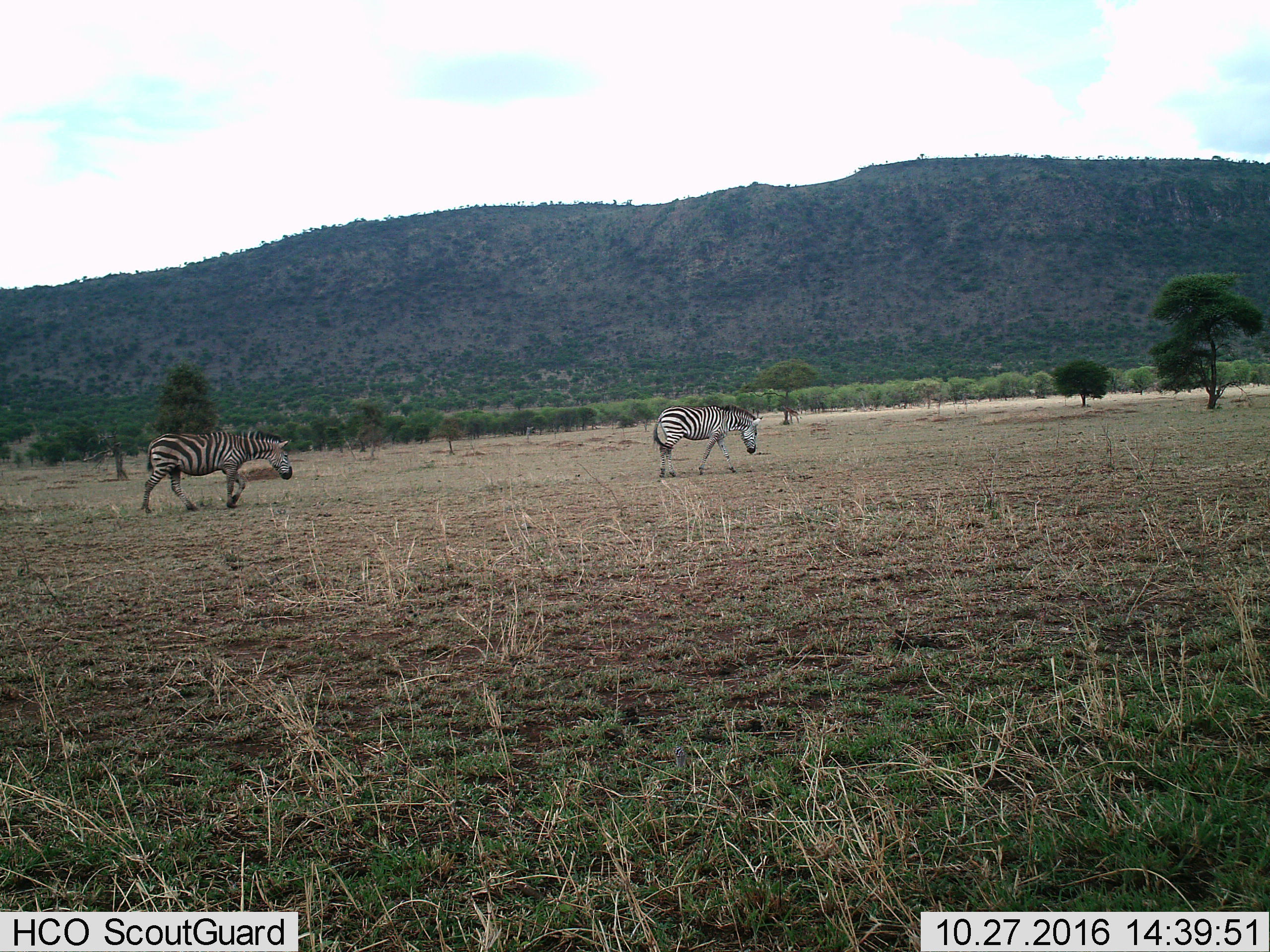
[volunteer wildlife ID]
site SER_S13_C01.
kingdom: Animalia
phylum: Chordata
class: Mammalia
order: Perissodactyla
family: Equidae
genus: Equus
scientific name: Equus quagga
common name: plains zebra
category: zebraplains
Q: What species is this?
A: Zebraplains (plains zebra) (Equus quagga).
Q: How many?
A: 2.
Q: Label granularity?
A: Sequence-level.